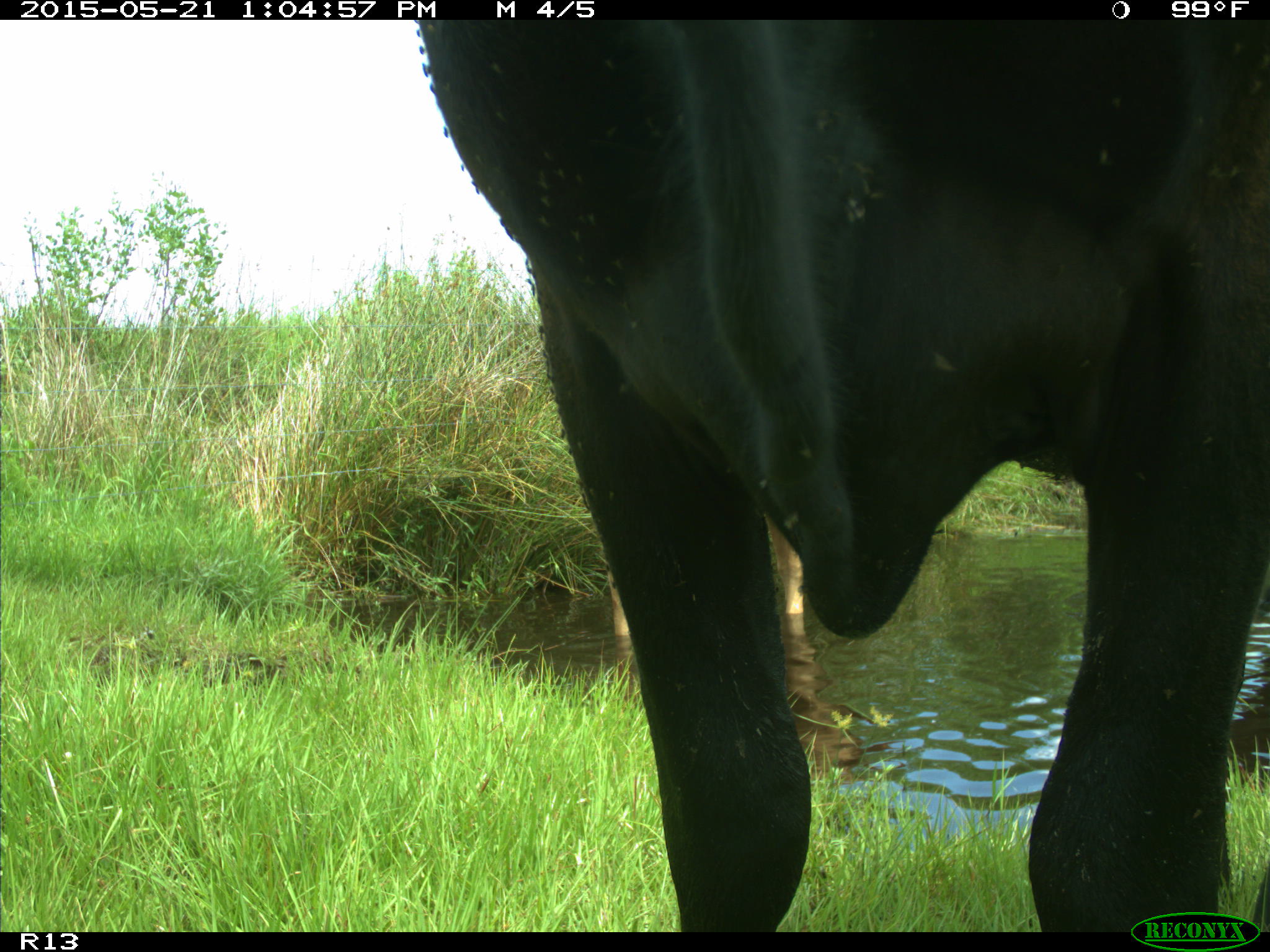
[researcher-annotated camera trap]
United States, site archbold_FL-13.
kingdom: Animalia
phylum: Chordata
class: Mammalia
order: Artiodactyla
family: Bovidae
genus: Bos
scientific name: Bos taurus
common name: domestic cow